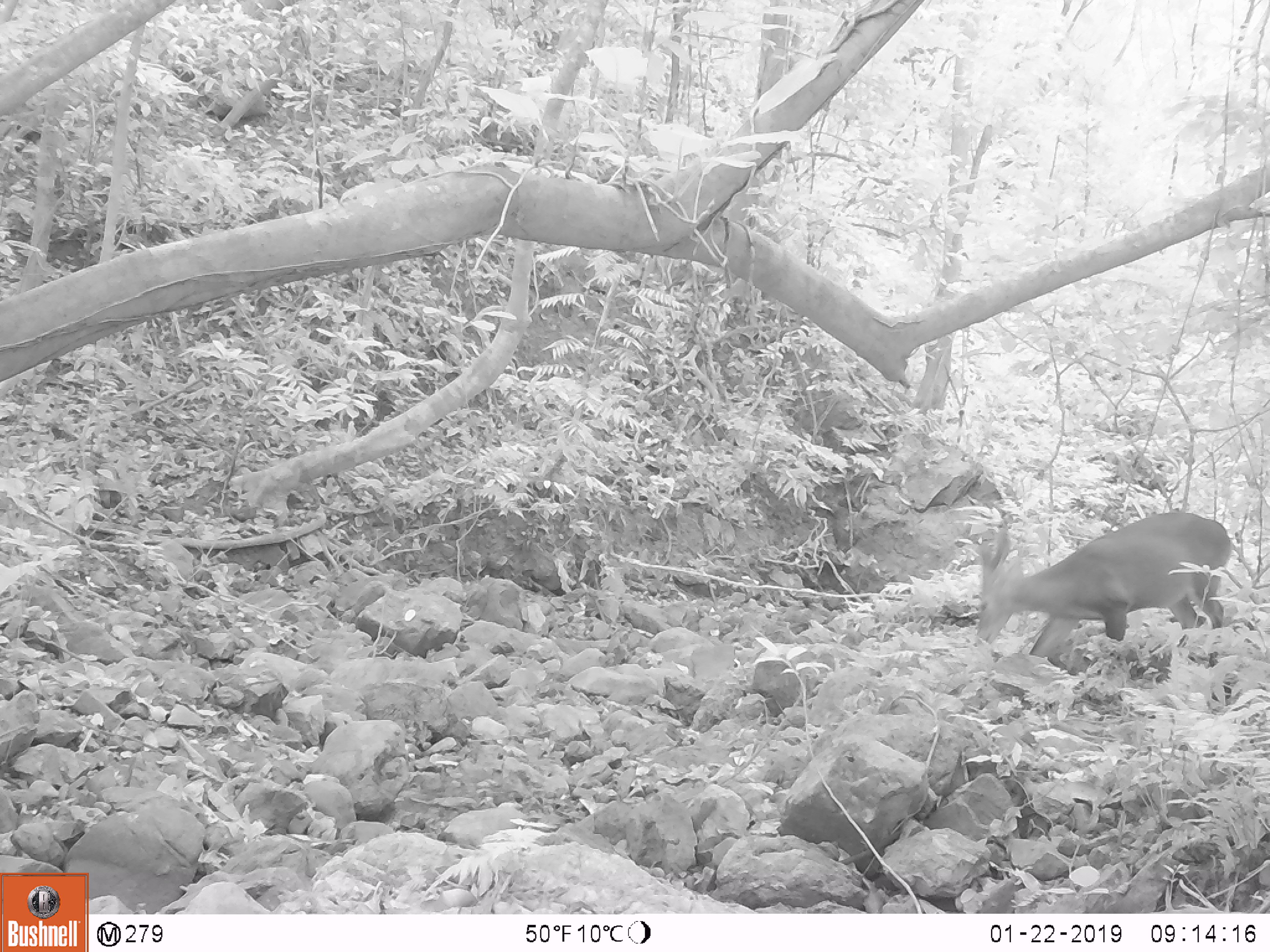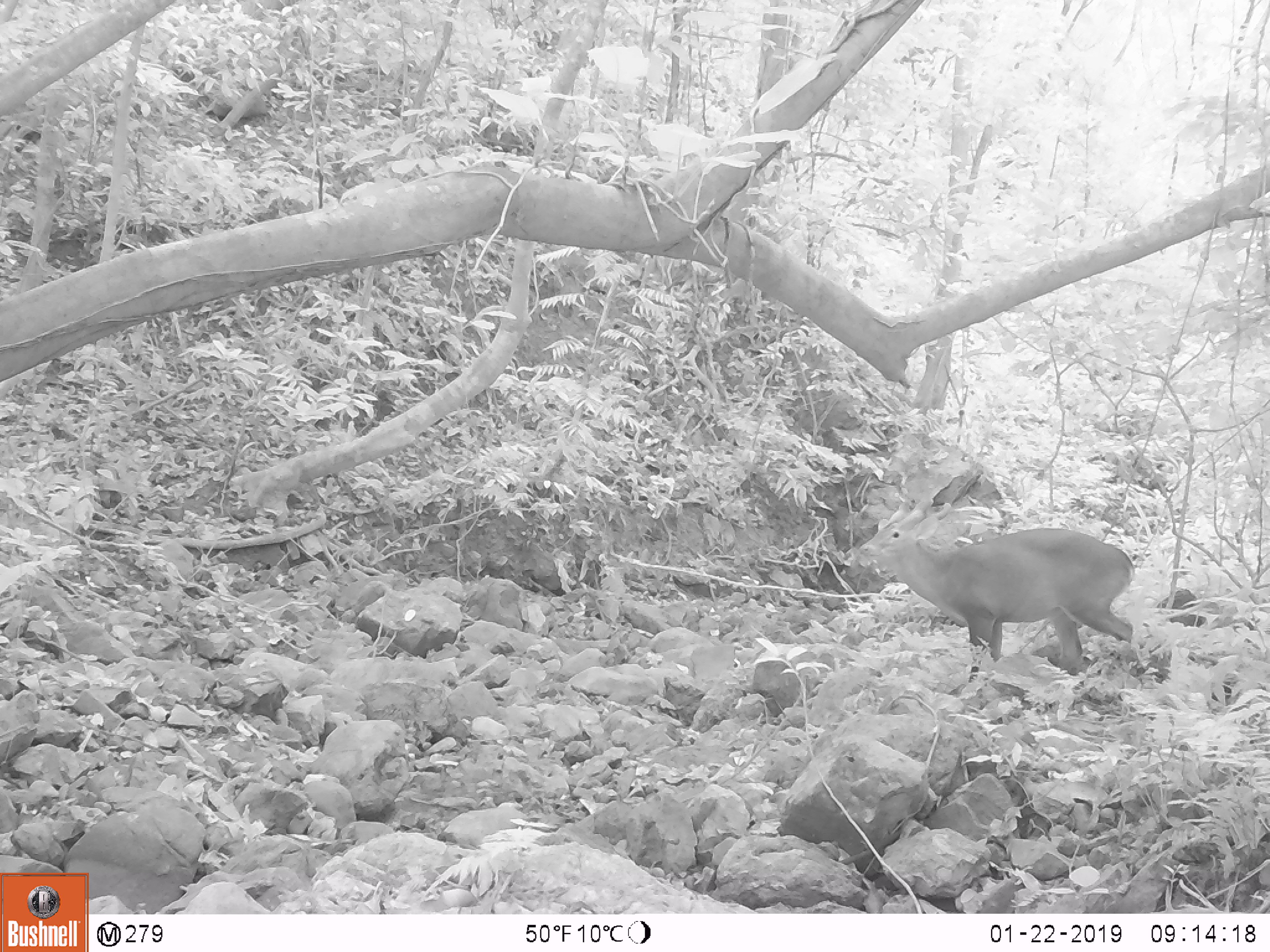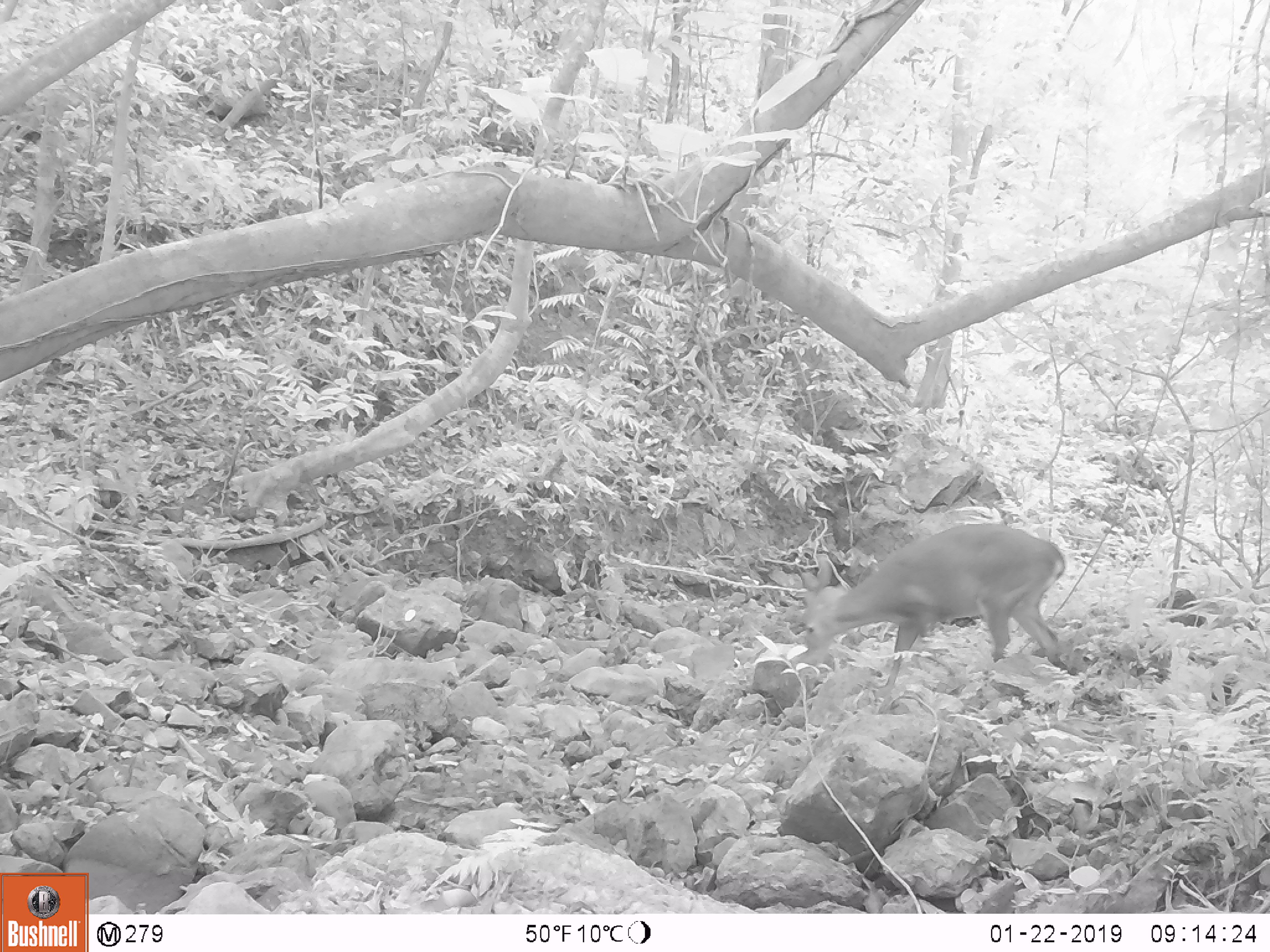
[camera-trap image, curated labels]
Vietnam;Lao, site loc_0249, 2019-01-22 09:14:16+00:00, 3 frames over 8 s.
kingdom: Animalia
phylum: Chordata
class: Mammalia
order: Artiodactyla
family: Cervidae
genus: Muntiacus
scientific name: Muntiacus vuquangensis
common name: large-antlered muntjac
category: large antlered muntjac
Large antlered muntjac (large-antlered muntjac) (Muntiacus vuquangensis). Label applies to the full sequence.